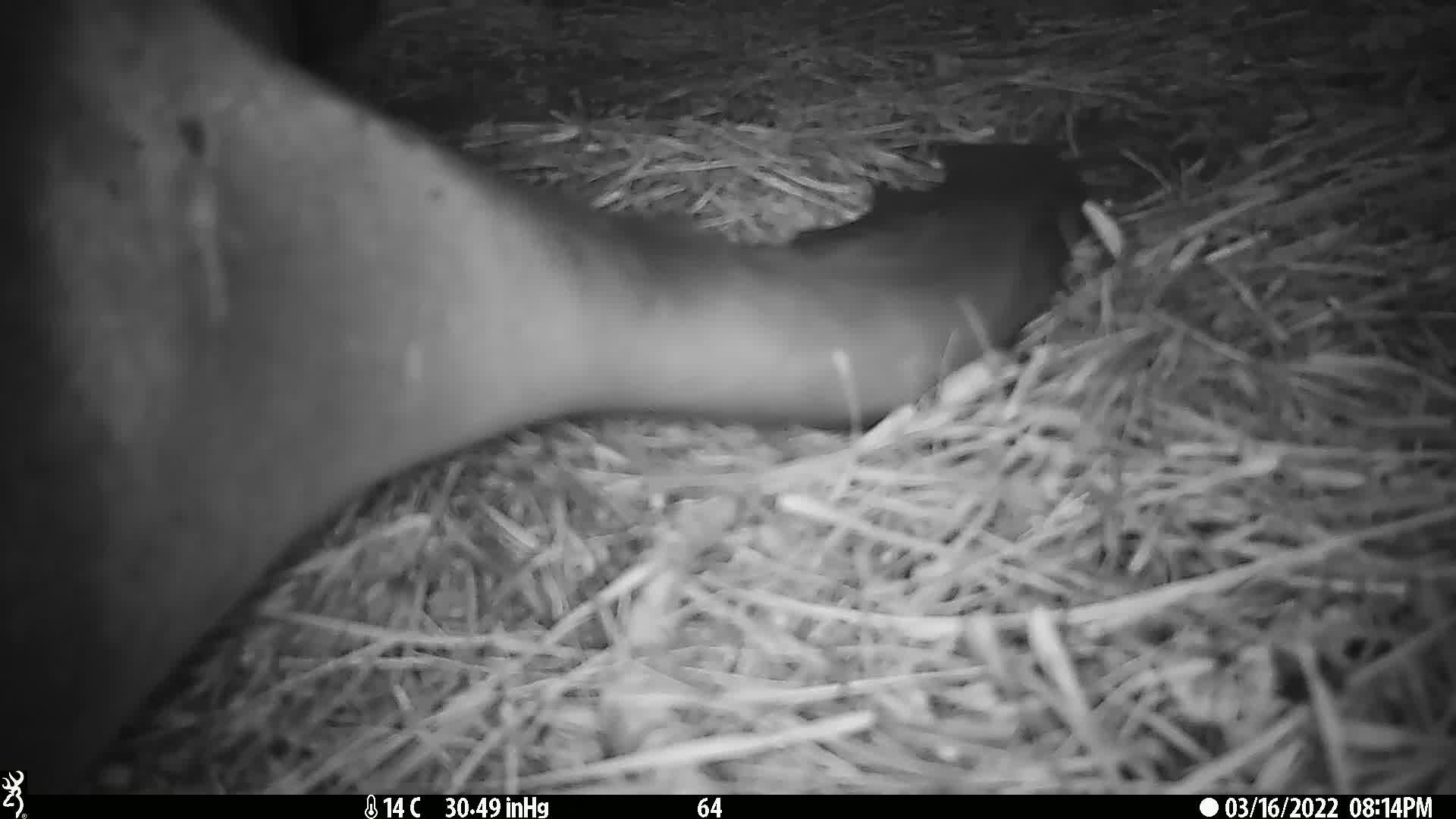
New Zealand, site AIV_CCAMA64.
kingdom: Animalia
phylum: Chordata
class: Mammalia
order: Carnivora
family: Otariidae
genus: Phocarctos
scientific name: Phocarctos hookeri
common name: new zealand sea lion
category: sealion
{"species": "sealion (new zealand sea lion) (Phocarctos hookeri)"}